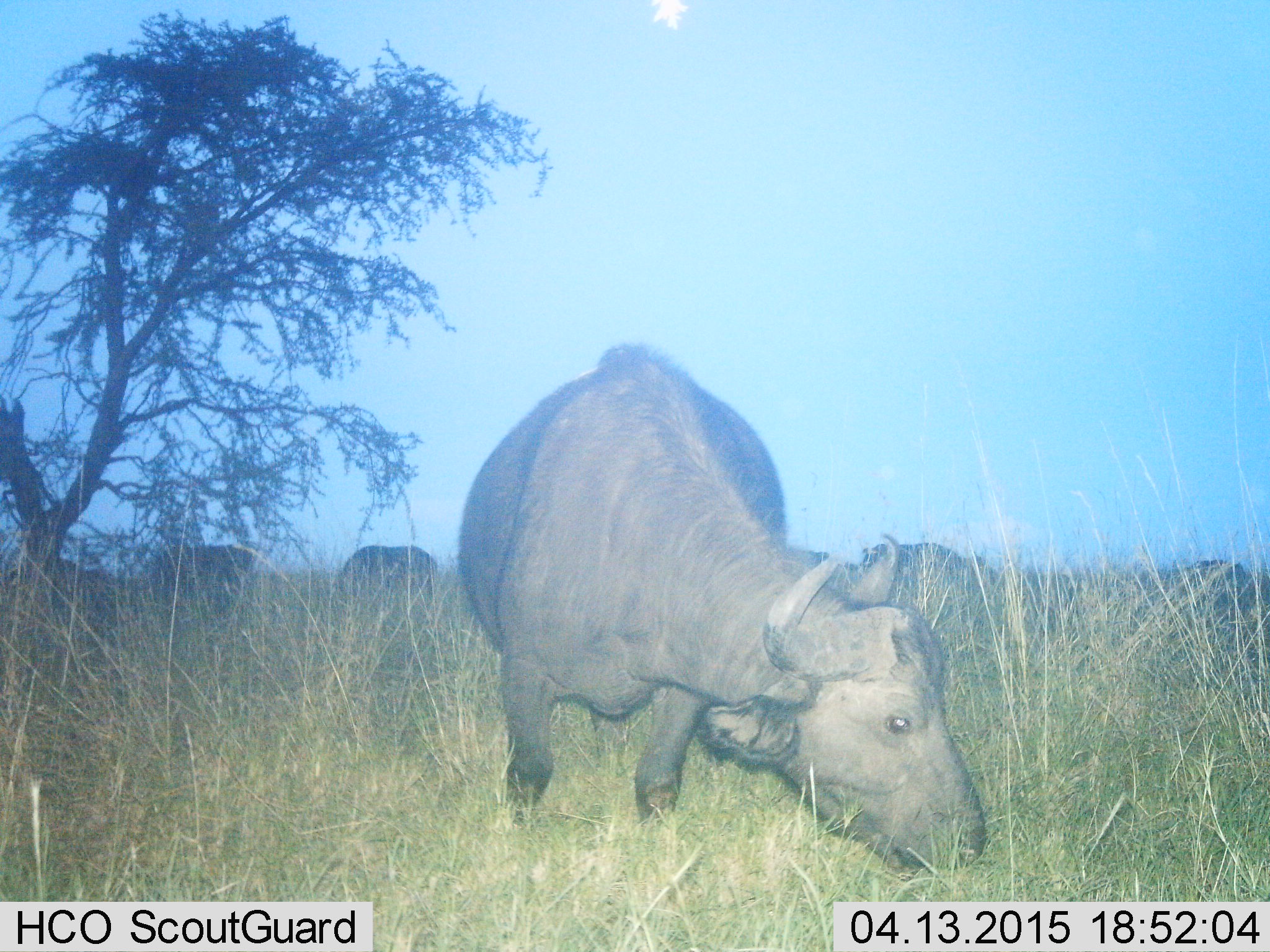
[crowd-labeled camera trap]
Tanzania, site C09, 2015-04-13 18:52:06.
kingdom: Animalia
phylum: Chordata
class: Mammalia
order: Artiodactyla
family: Bovidae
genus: Syncerus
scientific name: Syncerus caffer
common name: cape buffalo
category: buffalo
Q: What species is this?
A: Buffalo (cape buffalo) (Syncerus caffer).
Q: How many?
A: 4.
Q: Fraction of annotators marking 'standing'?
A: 50%.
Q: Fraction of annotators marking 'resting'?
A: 0%.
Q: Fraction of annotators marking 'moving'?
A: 10%.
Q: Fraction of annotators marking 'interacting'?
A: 0%.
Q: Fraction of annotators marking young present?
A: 0%.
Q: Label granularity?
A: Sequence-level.